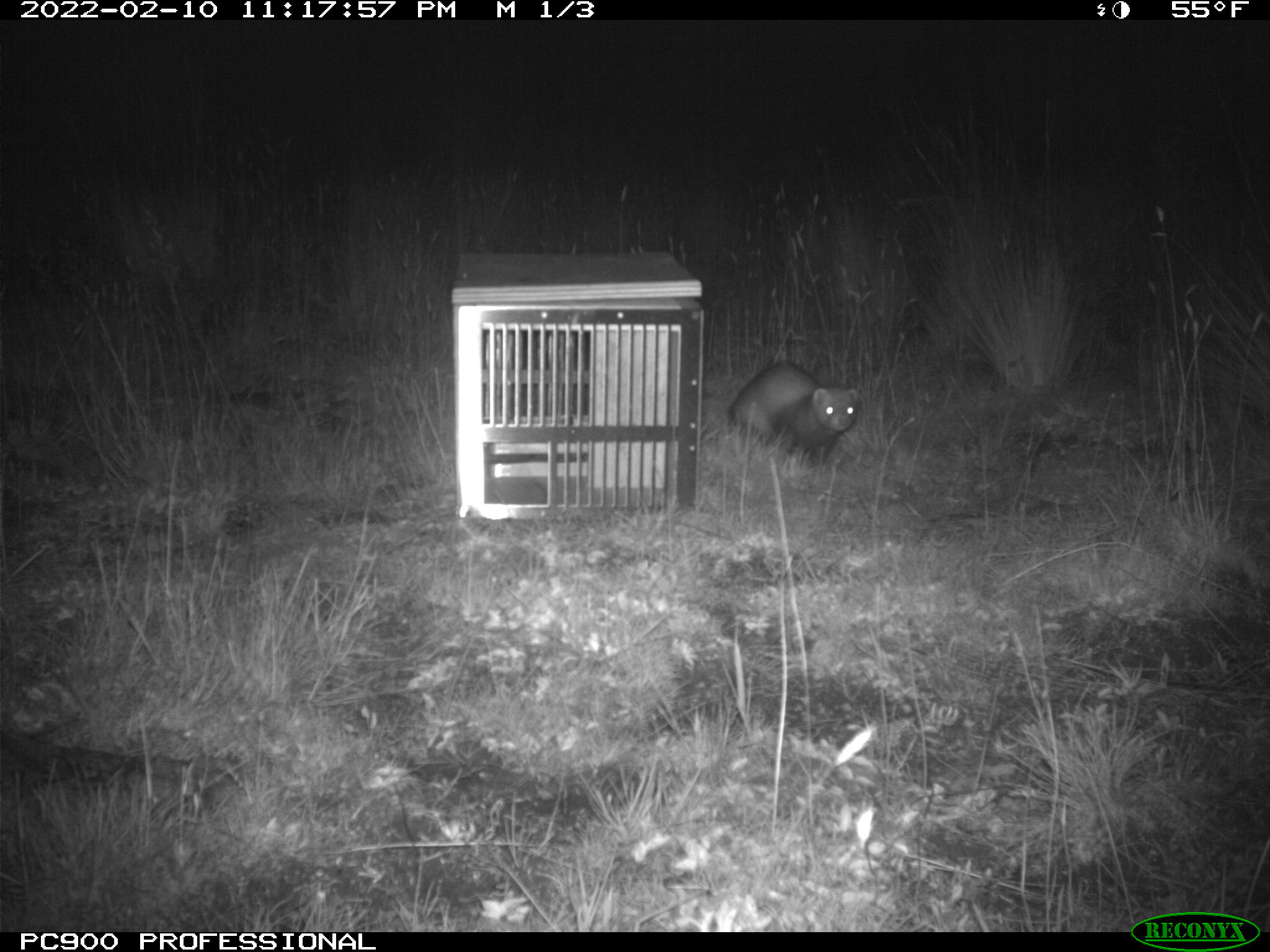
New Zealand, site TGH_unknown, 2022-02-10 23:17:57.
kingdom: Animalia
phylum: Chordata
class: Mammalia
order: Carnivora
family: Mustelidae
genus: Mustela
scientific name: Mustela furo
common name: ferret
Ferret (Mustela furo).